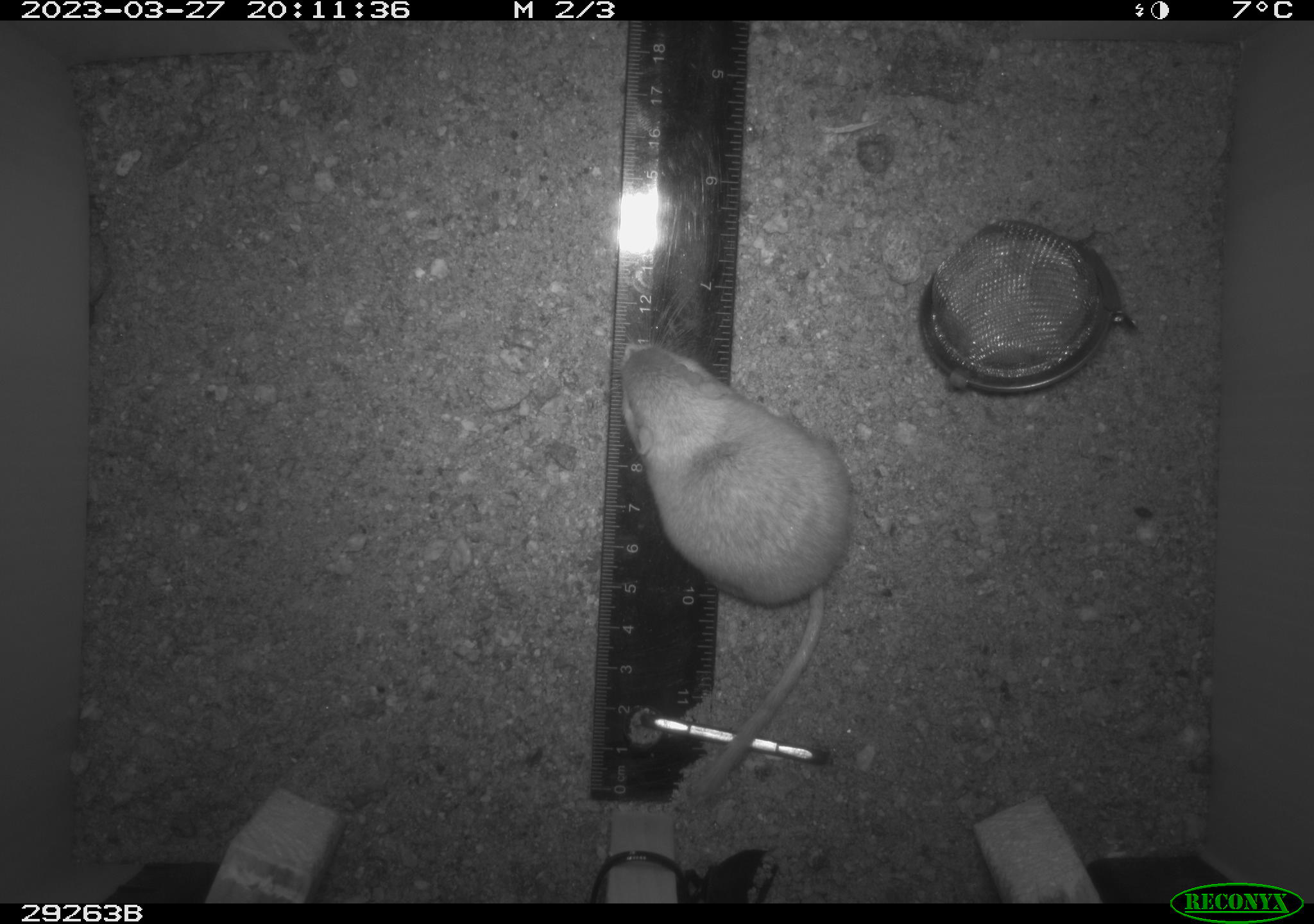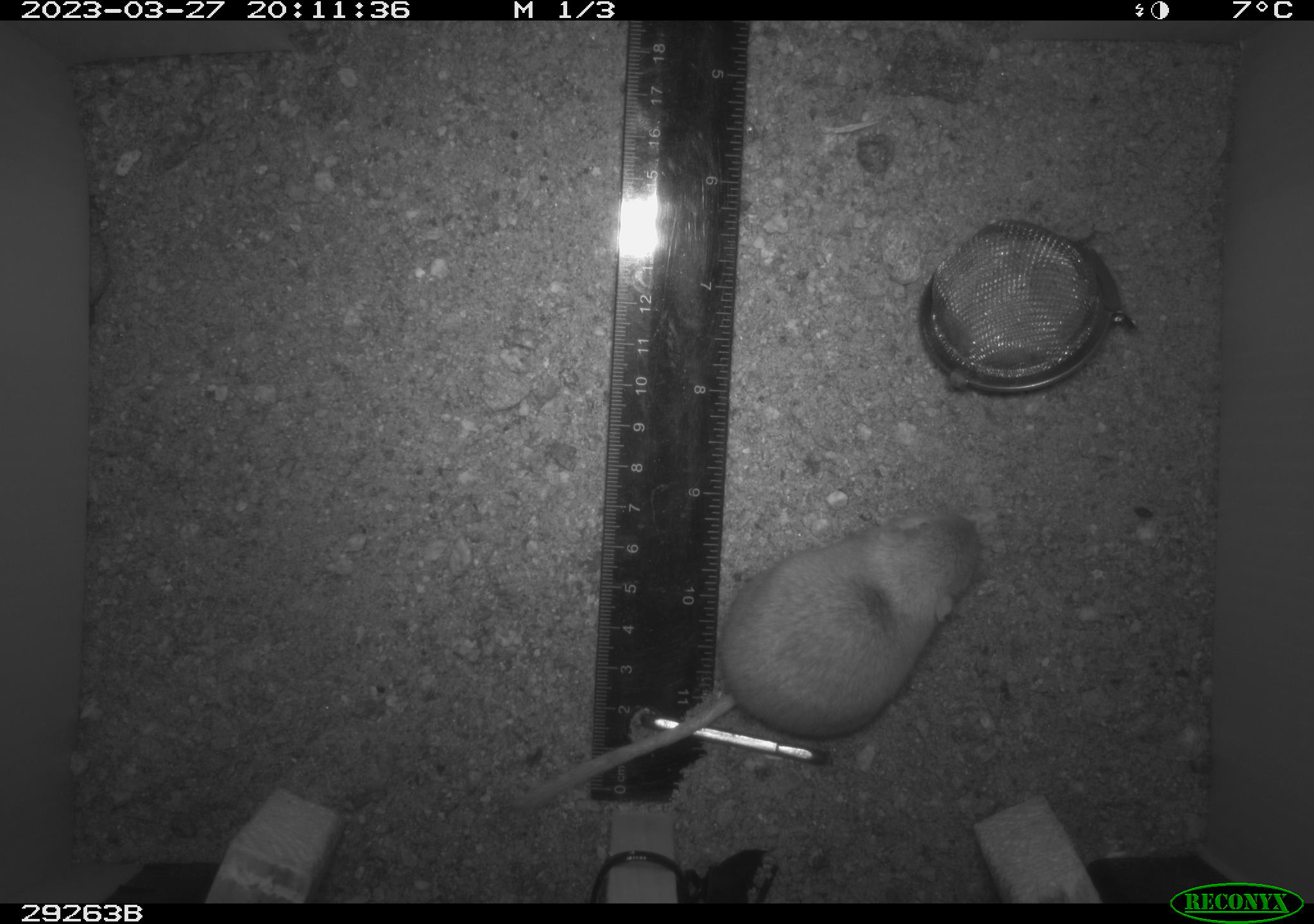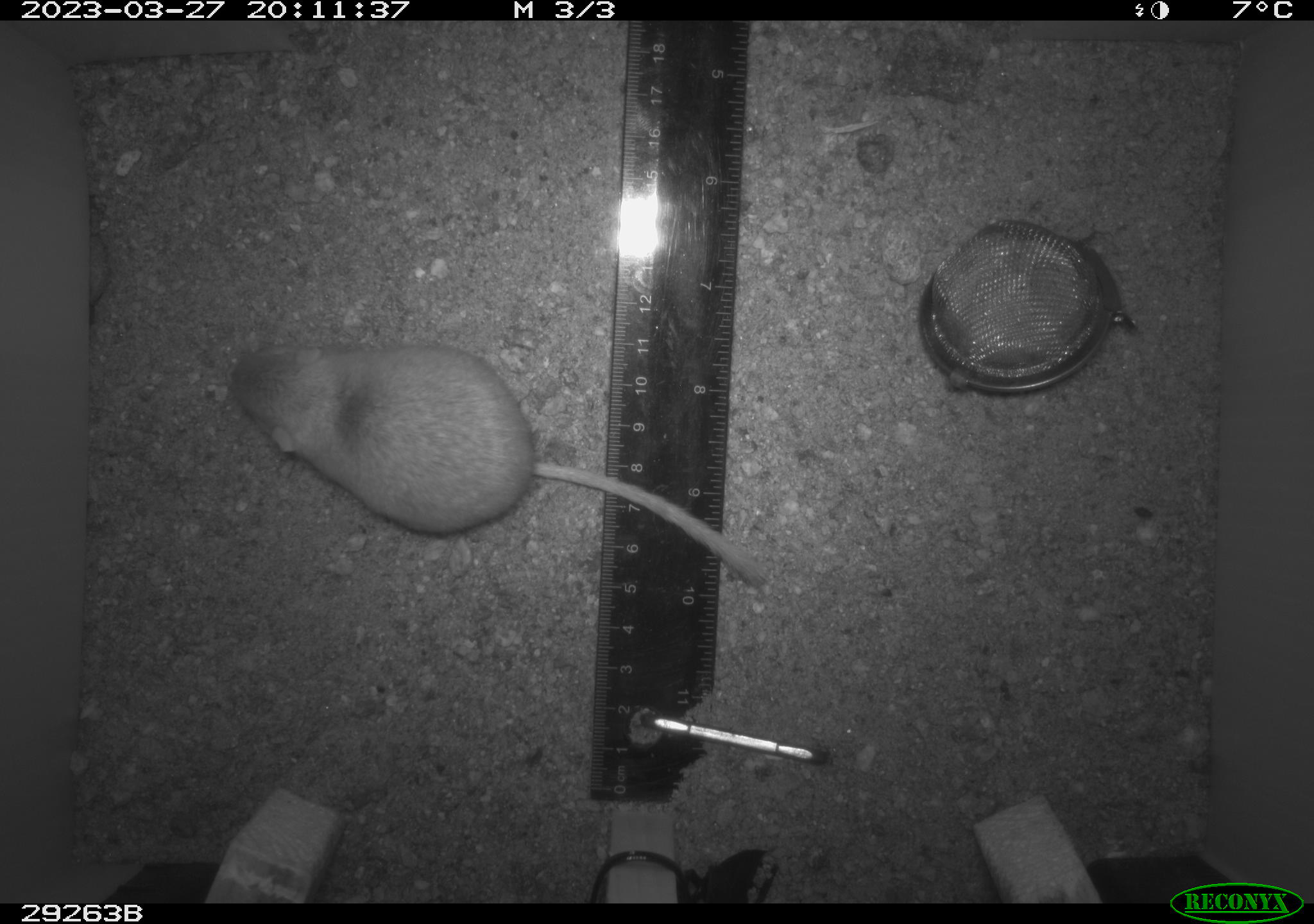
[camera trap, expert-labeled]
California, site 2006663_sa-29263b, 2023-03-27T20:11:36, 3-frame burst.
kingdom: Animalia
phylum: Chordata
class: Mammalia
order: Rodentia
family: Heteromyidae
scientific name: Heteromyidae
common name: kangaroo rats and pocket mice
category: heteromyidae family